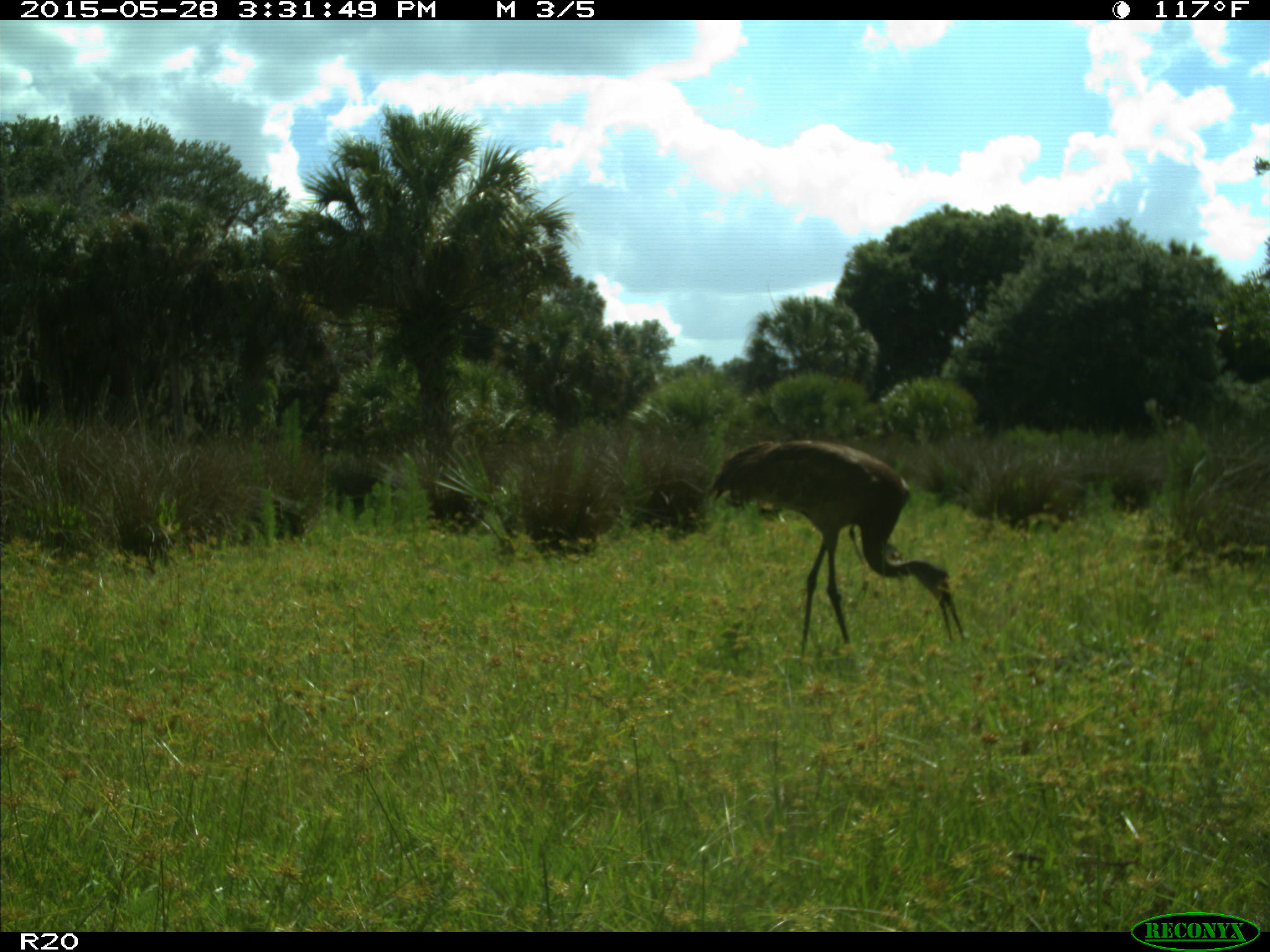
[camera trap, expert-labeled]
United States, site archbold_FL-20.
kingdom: Animalia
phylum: Chordata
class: Aves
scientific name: Aves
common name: birds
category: unidentified bird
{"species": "unidentified bird (birds) (Aves)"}